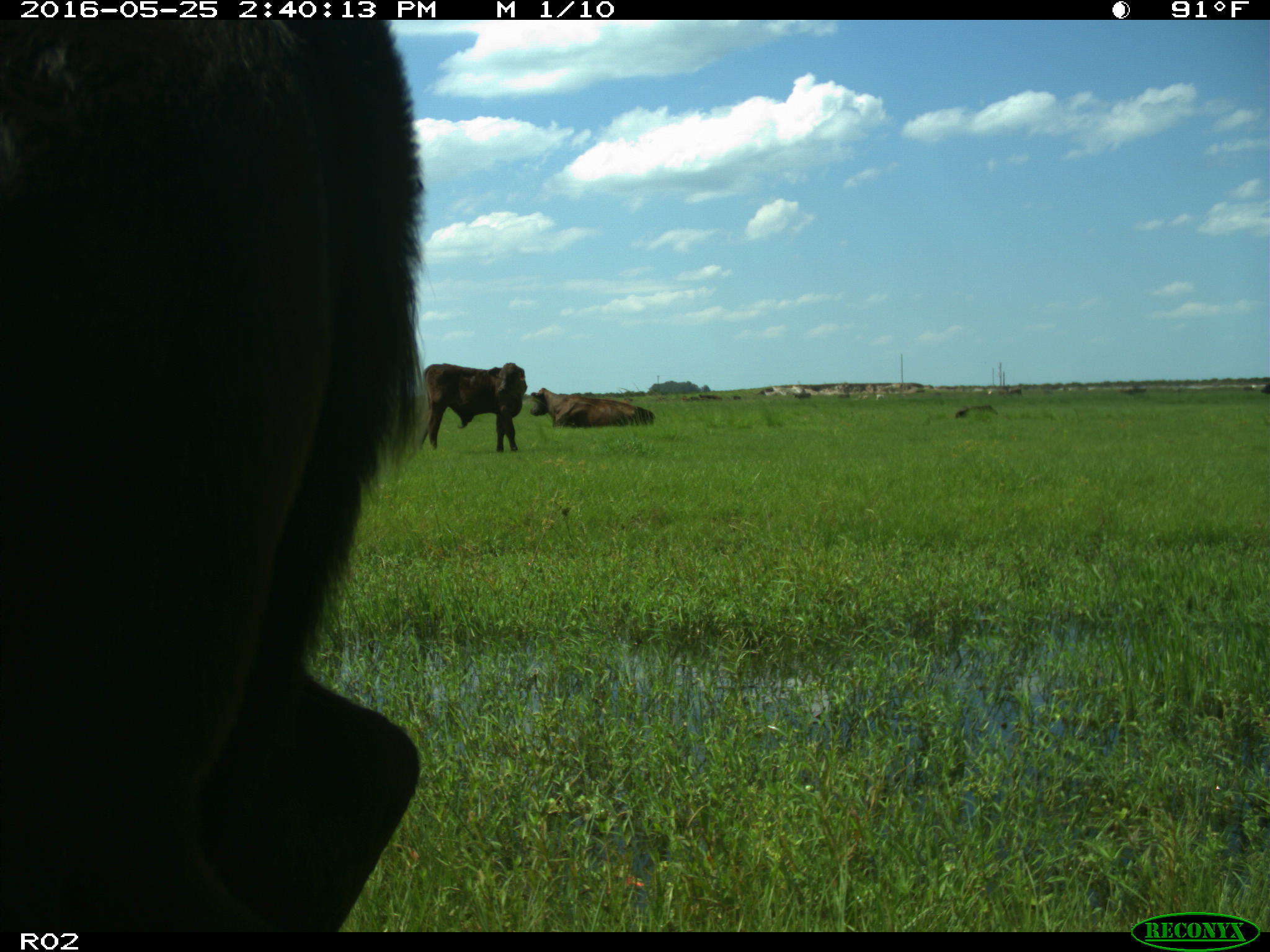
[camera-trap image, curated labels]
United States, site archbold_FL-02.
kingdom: Animalia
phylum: Chordata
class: Mammalia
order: Artiodactyla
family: Bovidae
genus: Bos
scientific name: Bos taurus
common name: domestic cow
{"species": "Bos taurus (domestic cow)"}